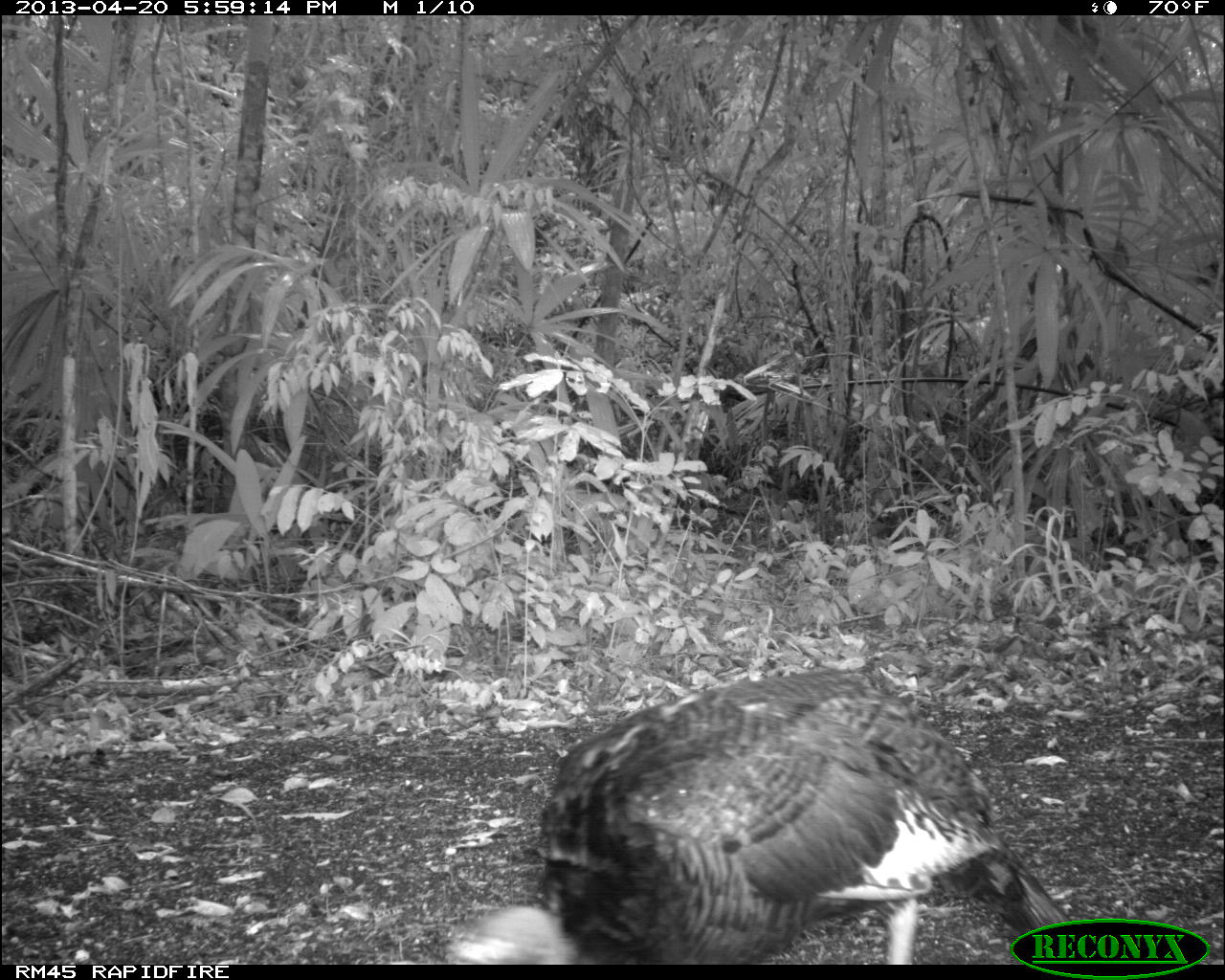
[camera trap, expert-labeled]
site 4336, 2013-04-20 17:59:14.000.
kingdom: Animalia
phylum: Chordata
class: Aves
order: Galliformes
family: Phasianidae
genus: Meleagris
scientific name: Meleagris ocellata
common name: ocellated turkey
Meleagris ocellata (ocellated turkey), count 1.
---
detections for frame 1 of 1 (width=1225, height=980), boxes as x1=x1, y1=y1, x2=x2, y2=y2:
meleagris ocellata: x1=443, y1=664, x2=1074, y2=963